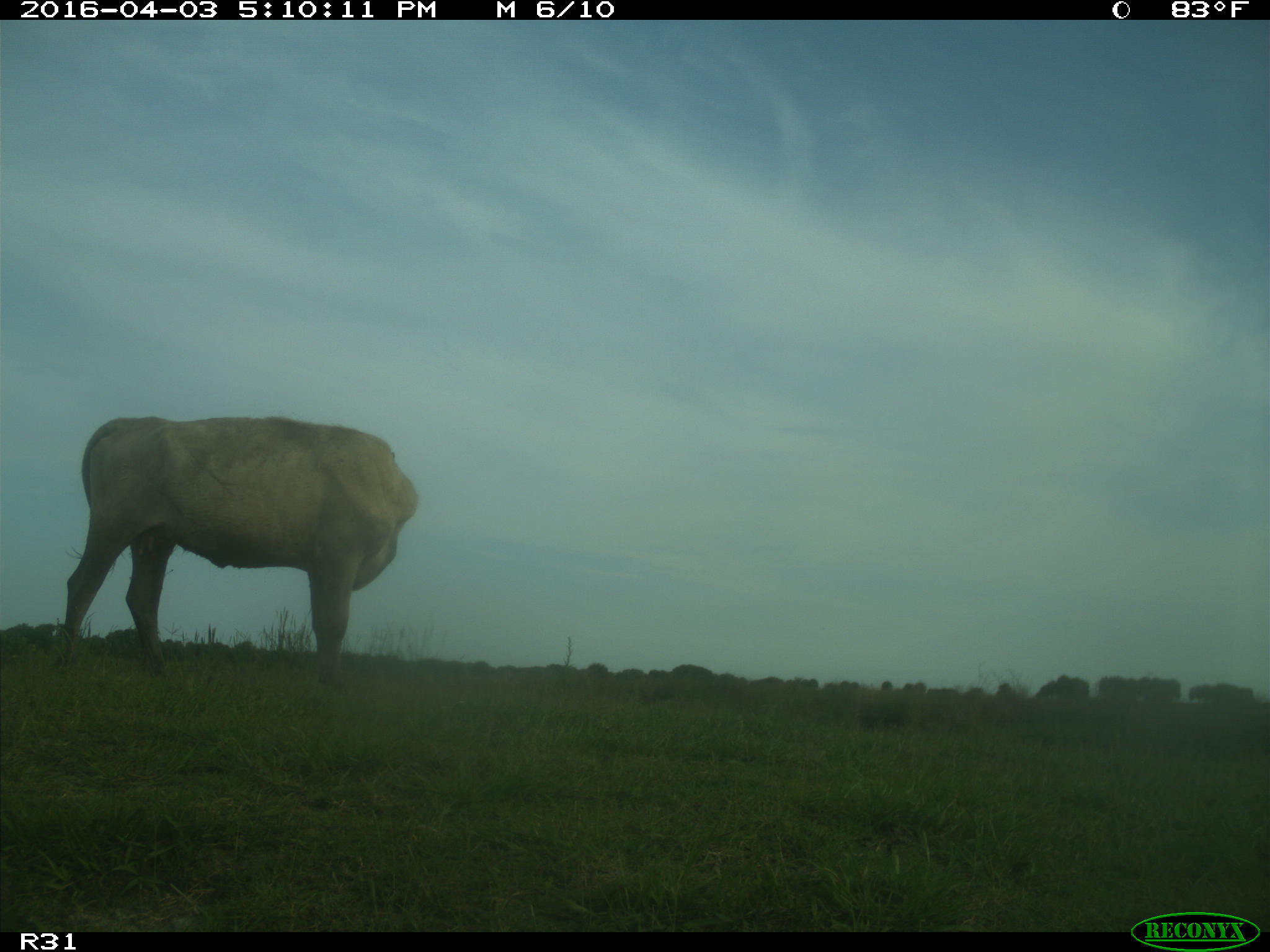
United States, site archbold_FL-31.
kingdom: Animalia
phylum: Chordata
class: Mammalia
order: Artiodactyla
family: Bovidae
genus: Bos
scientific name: Bos taurus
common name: domestic cow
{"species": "Bos taurus (domestic cow)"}